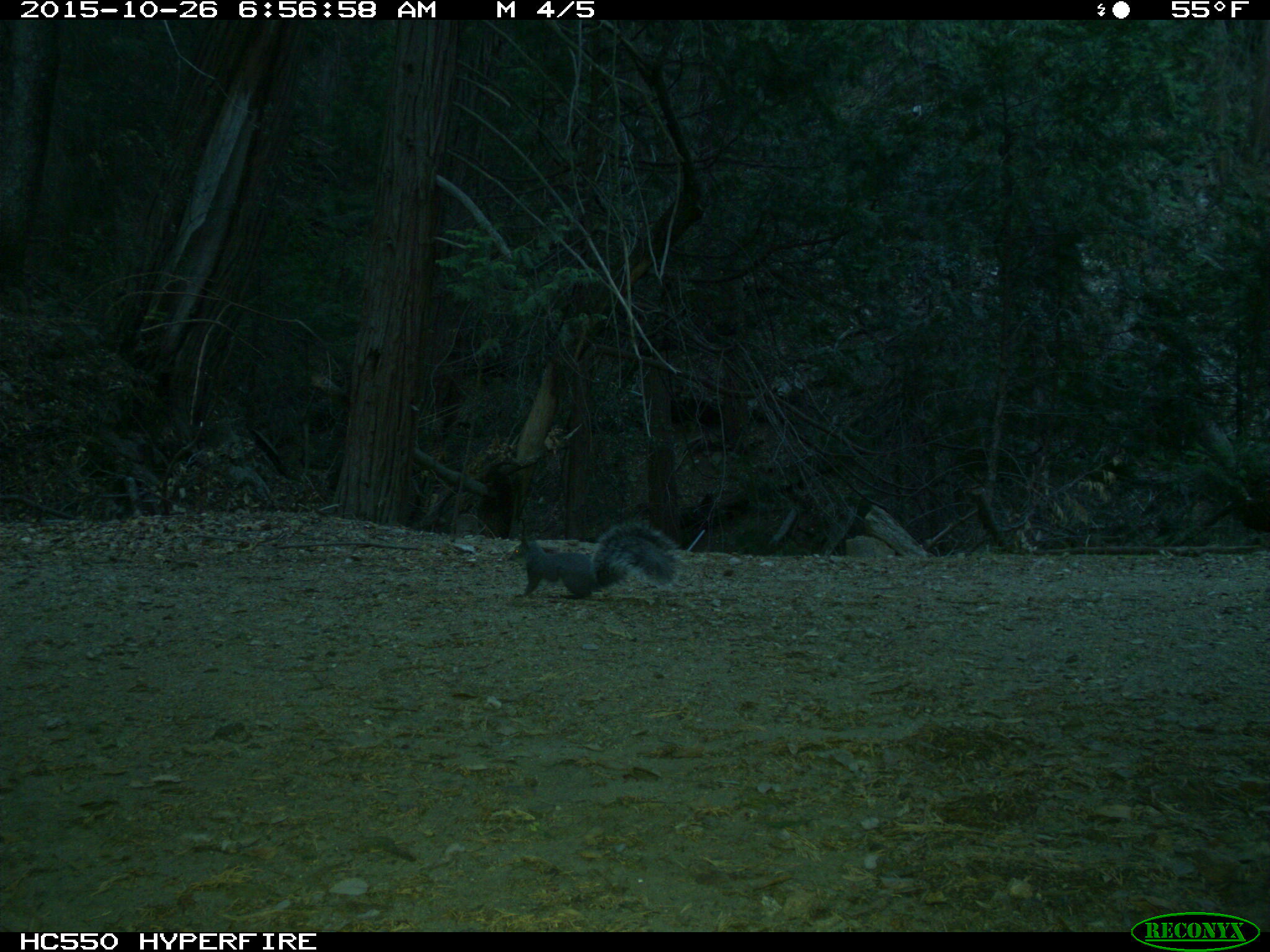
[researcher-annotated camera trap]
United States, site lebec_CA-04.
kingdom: Animalia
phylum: Chordata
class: Mammalia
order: Rodentia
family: Sciuridae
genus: Sciurus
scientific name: Sciurus carolinensis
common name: eastern gray squirrel